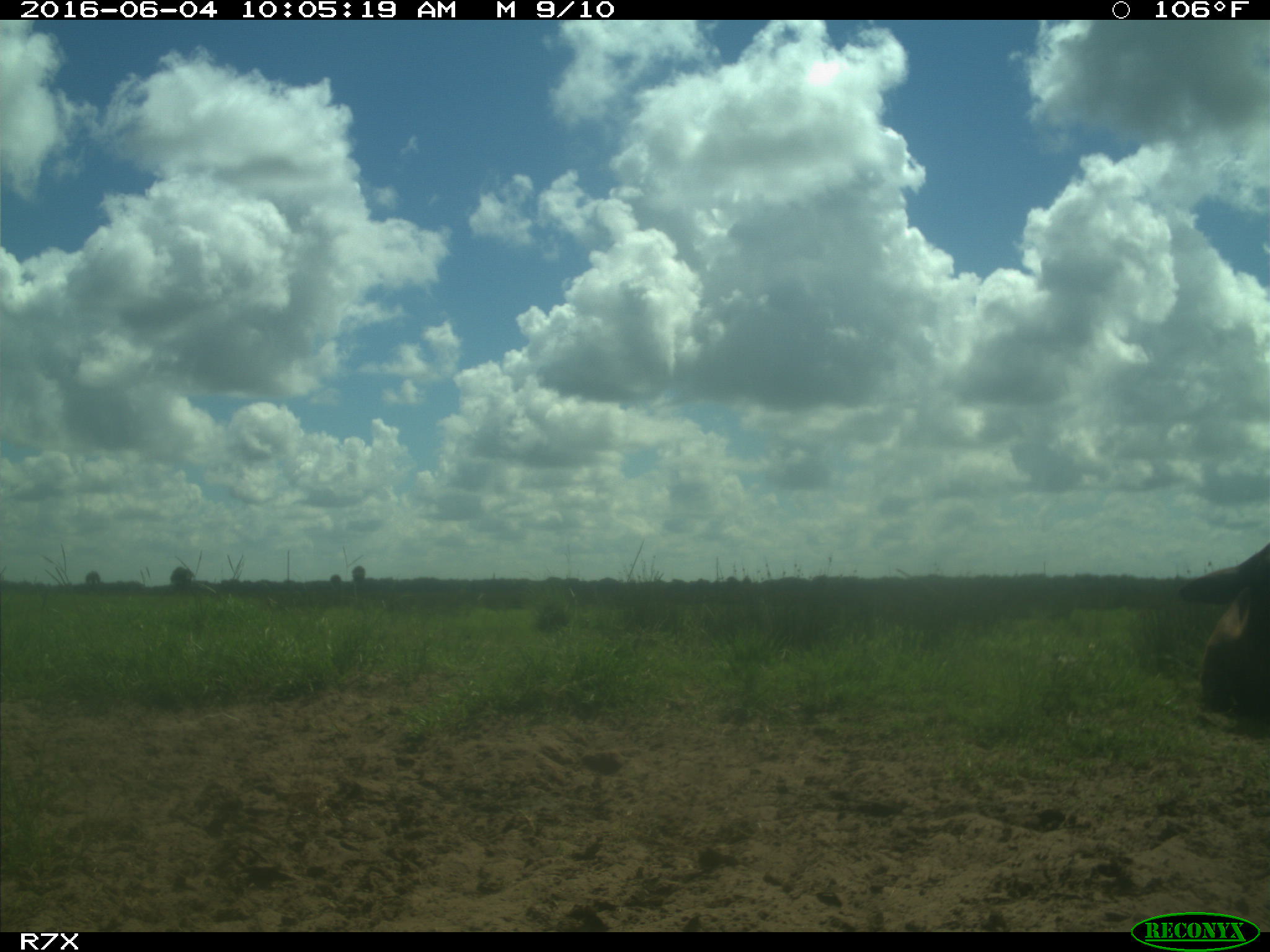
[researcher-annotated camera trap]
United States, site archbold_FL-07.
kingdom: Animalia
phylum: Chordata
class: Mammalia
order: Artiodactyla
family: Bovidae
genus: Bos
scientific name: Bos taurus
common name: domestic cow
Bos taurus (domestic cow).